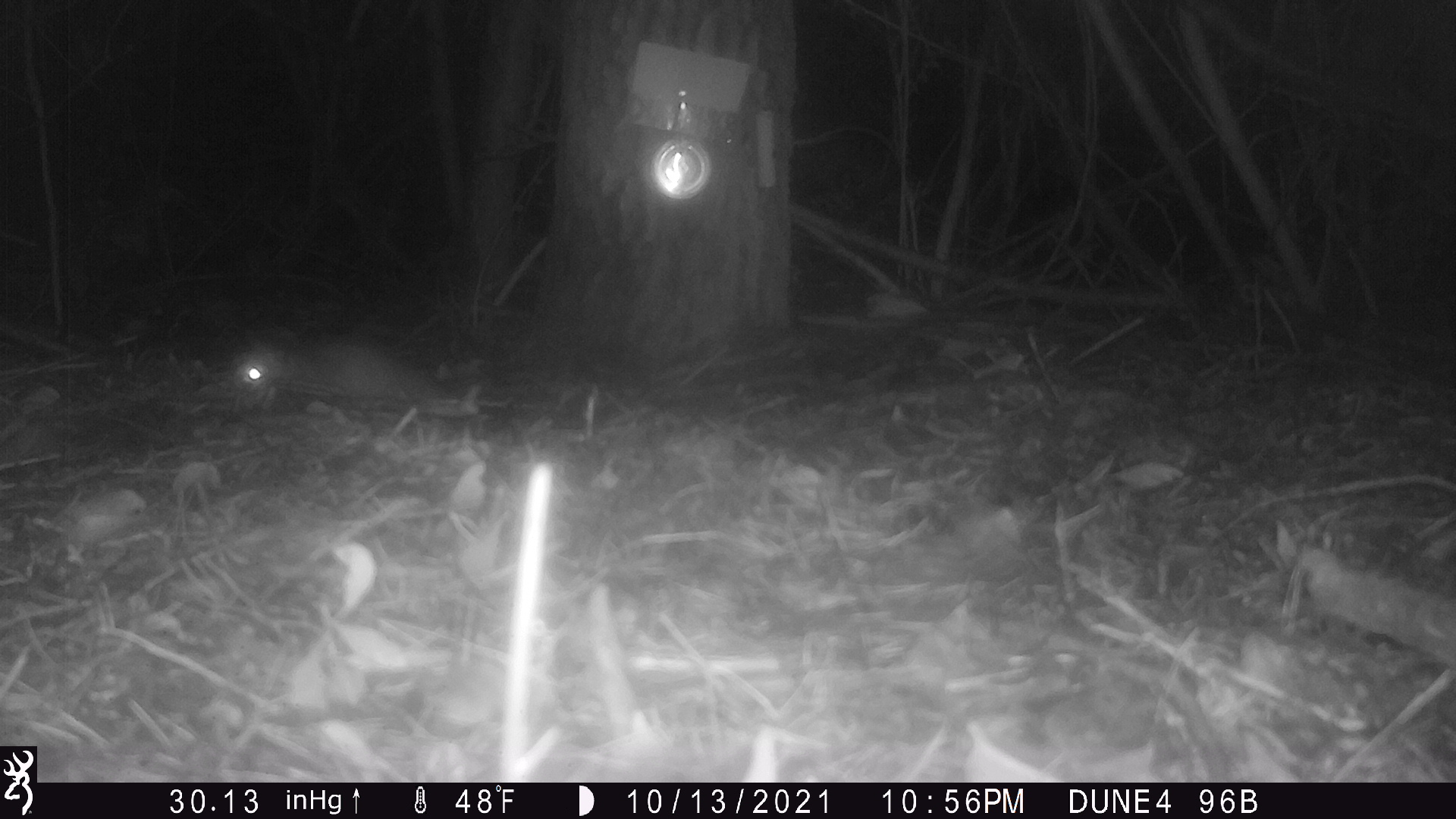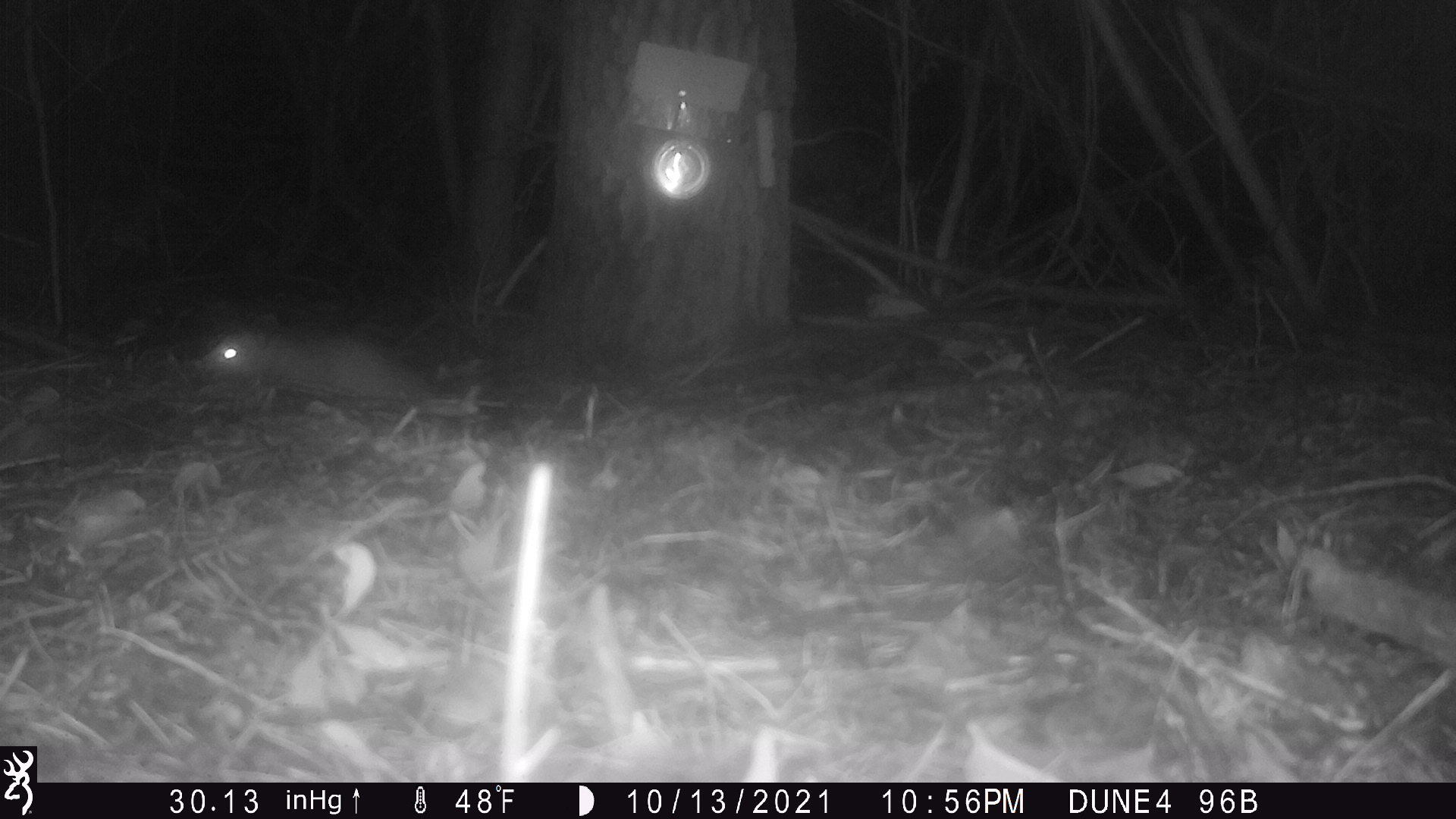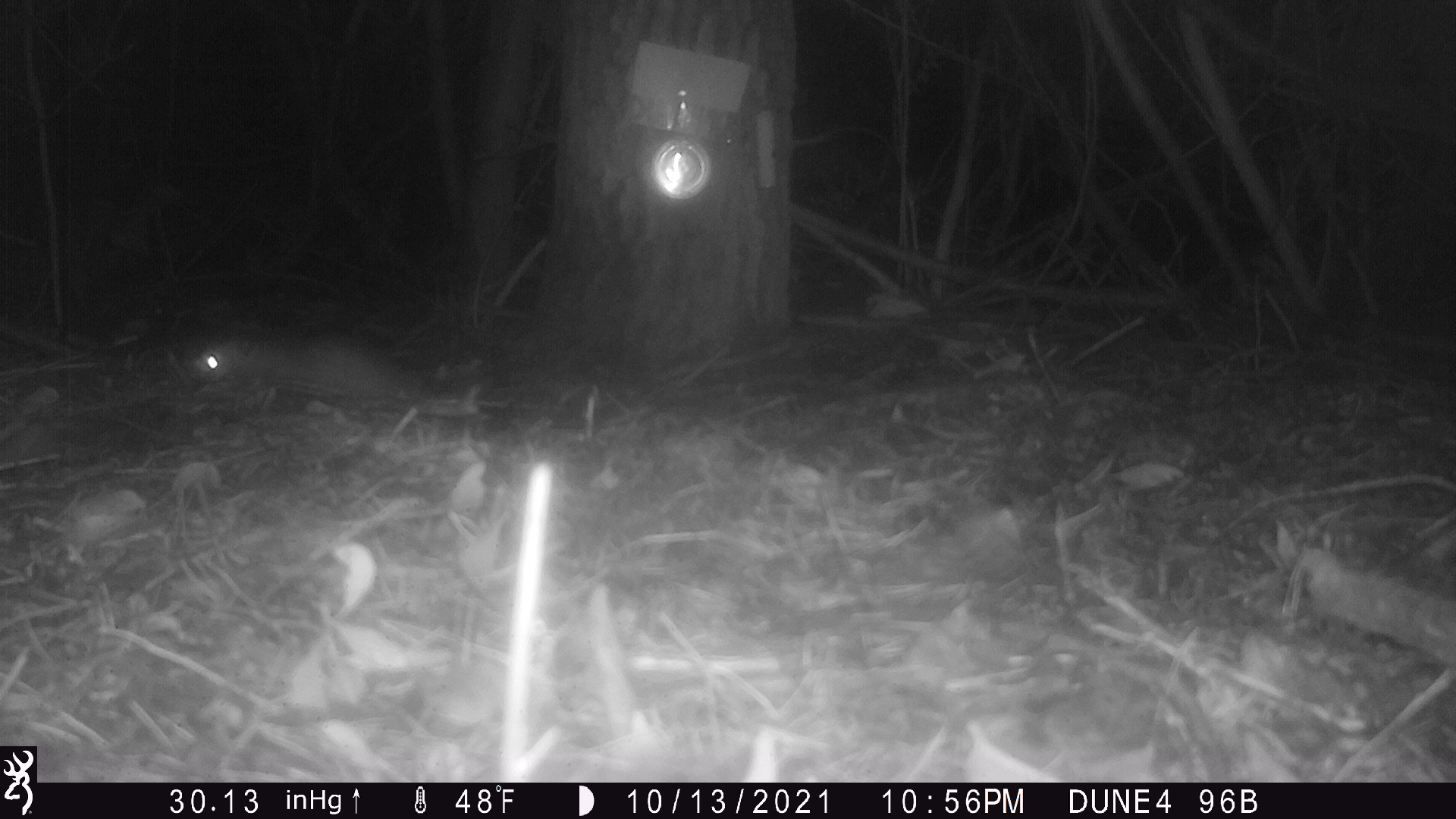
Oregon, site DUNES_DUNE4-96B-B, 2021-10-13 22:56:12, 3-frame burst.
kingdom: Animalia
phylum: Chordata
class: Mammalia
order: Didelphimorphia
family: Didelphidae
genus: Didelphis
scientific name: Didelphis virginiana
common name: virginia opossum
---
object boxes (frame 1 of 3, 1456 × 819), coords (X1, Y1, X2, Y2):
virginia opossum: (188, 318, 479, 433)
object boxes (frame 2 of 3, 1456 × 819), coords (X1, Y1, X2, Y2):
virginia opossum: (185, 307, 470, 436)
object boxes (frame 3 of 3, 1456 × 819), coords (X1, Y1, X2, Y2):
virginia opossum: (173, 304, 487, 452)